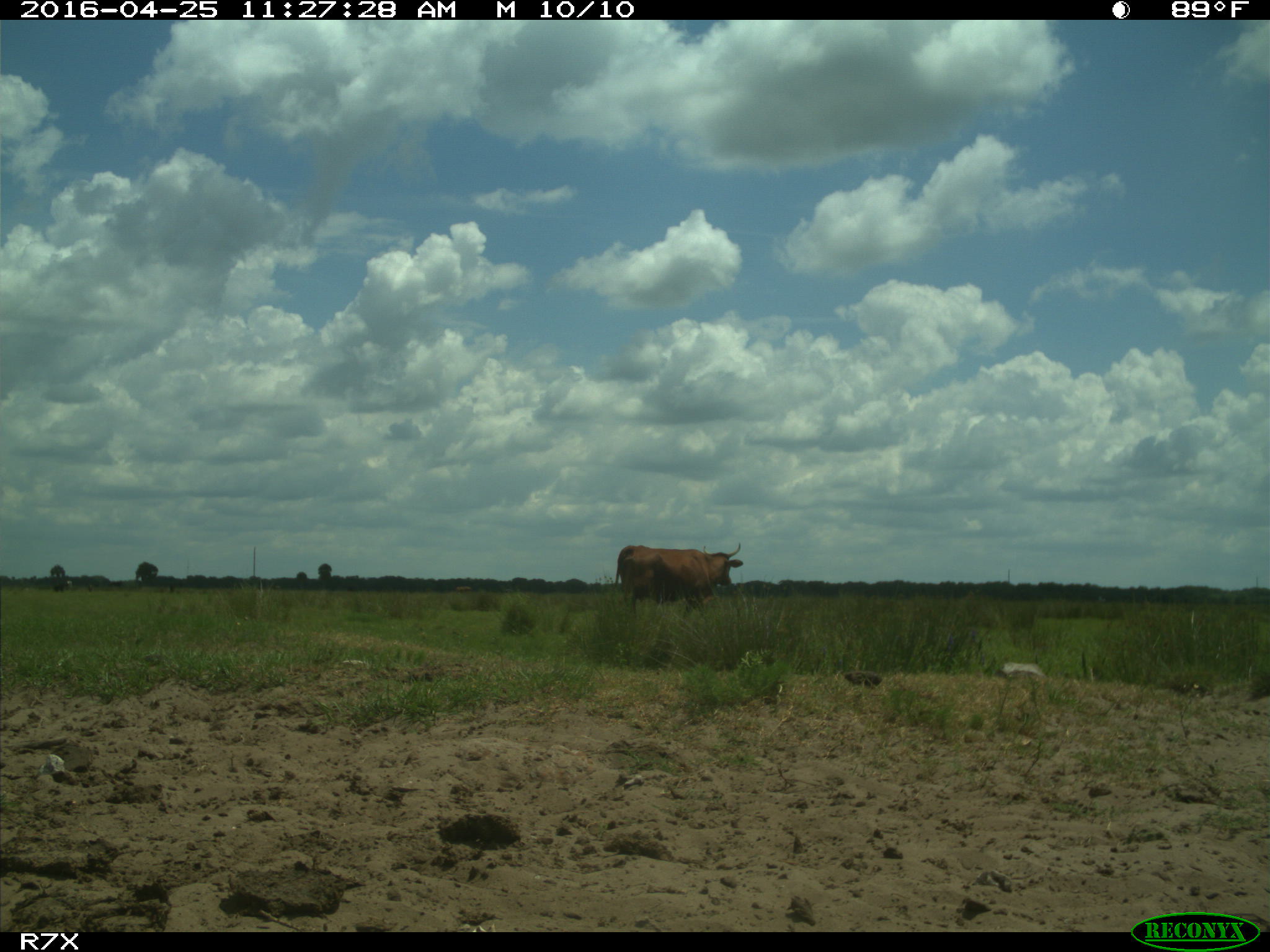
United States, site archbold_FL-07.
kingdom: Animalia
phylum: Chordata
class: Mammalia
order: Artiodactyla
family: Bovidae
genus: Bos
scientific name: Bos taurus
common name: domestic cow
Bos taurus (domestic cow).